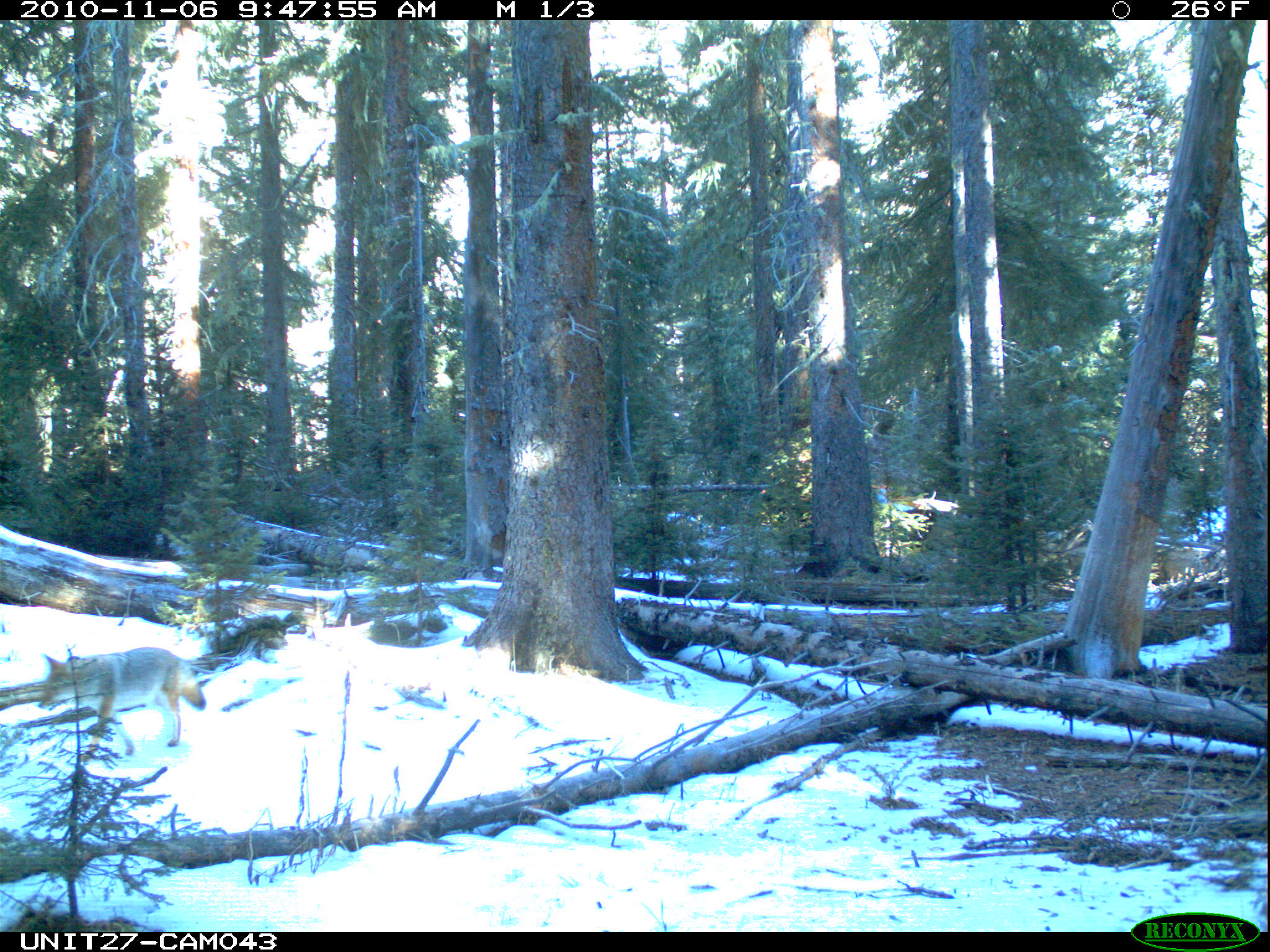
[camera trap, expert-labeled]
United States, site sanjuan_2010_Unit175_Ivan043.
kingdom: Animalia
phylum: Chordata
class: Mammalia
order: Carnivora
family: Canidae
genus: Canis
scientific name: Canis latrans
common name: coyote